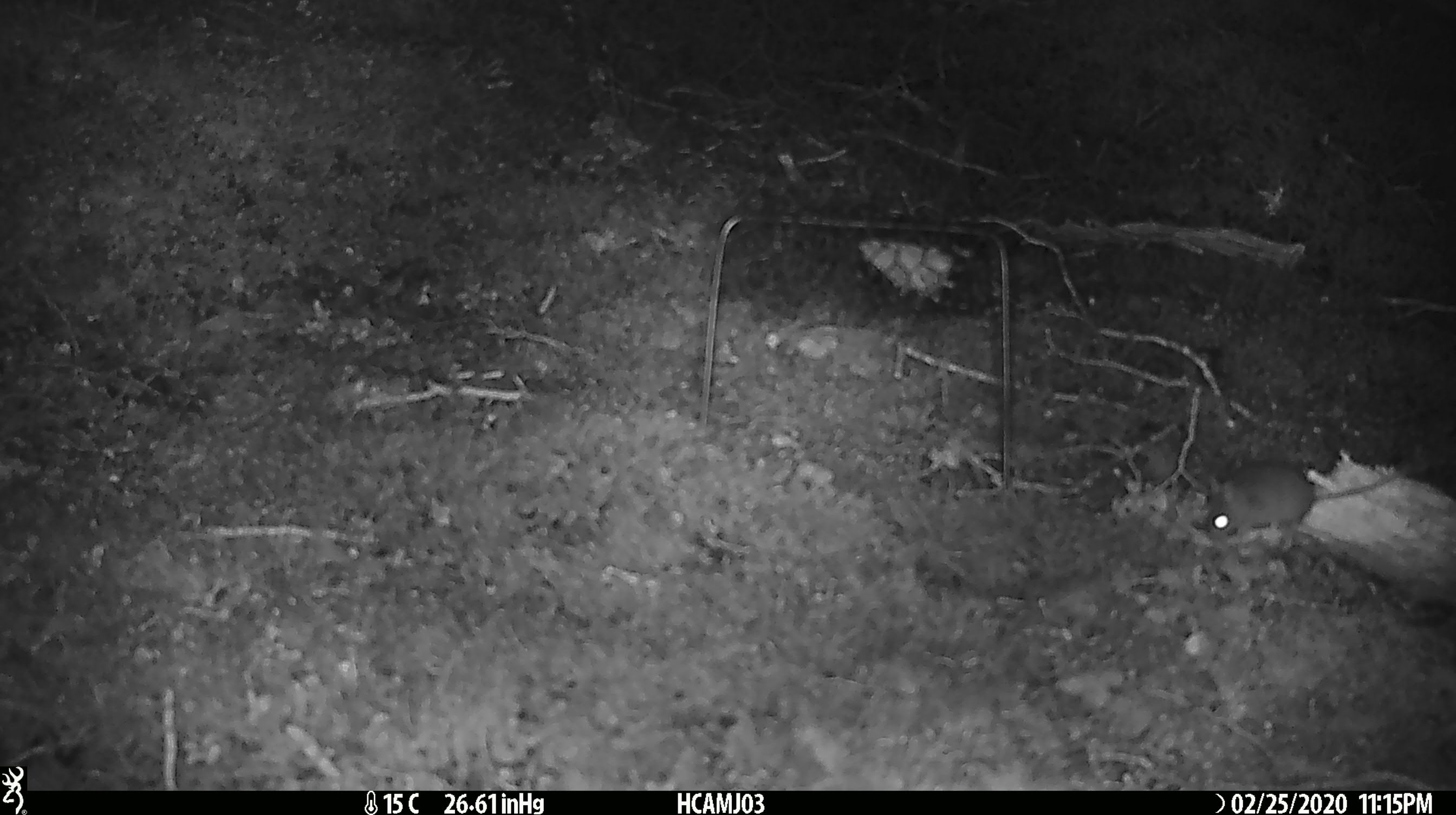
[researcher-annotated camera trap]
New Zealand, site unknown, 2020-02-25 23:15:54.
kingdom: Animalia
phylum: Chordata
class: Mammalia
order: Rodentia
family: Muridae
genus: Mus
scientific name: Mus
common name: mouse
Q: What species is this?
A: Mouse (Mus).